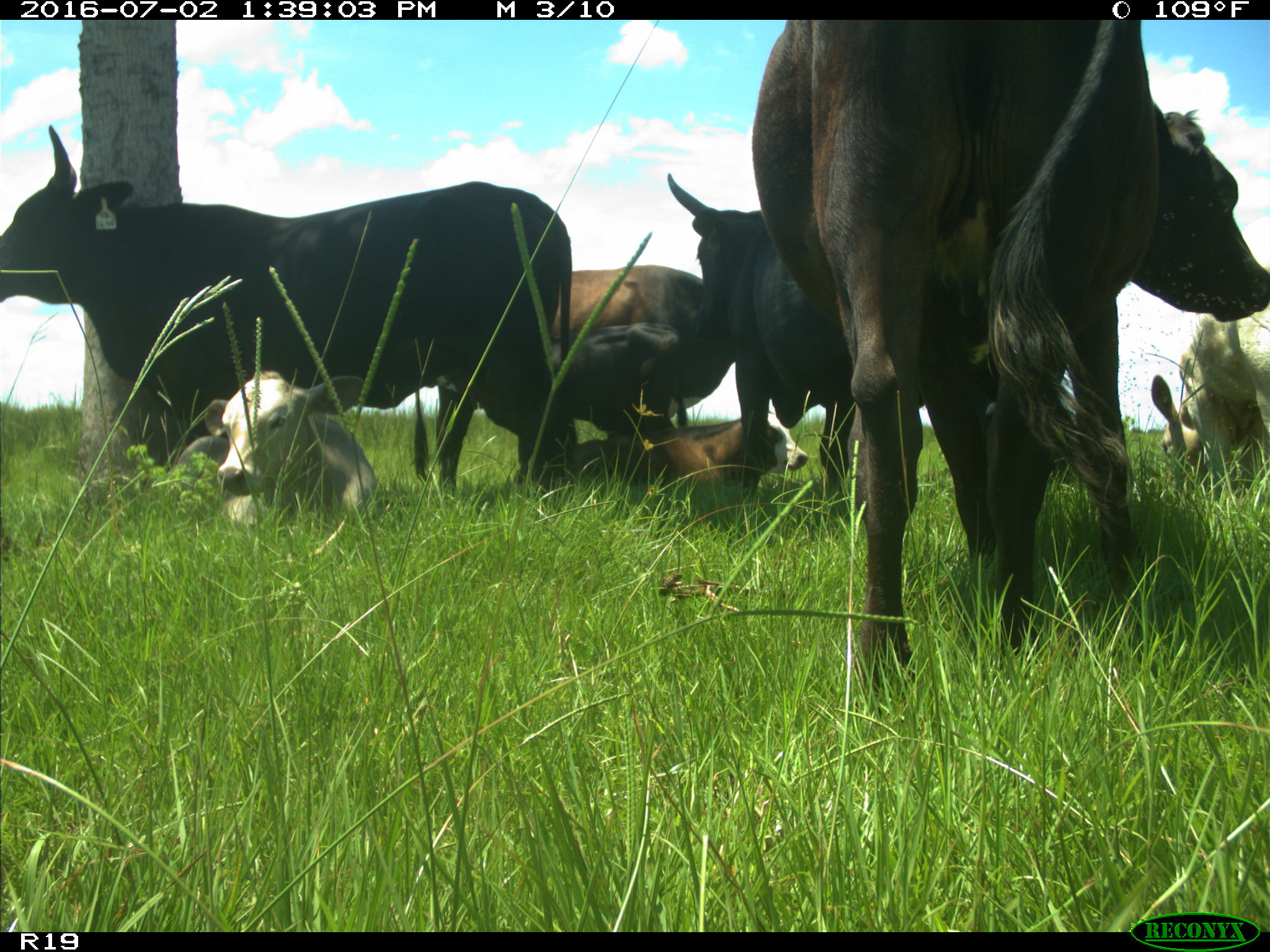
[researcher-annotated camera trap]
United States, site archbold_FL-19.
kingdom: Animalia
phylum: Chordata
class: Mammalia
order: Artiodactyla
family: Bovidae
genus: Bos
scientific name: Bos taurus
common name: domestic cow